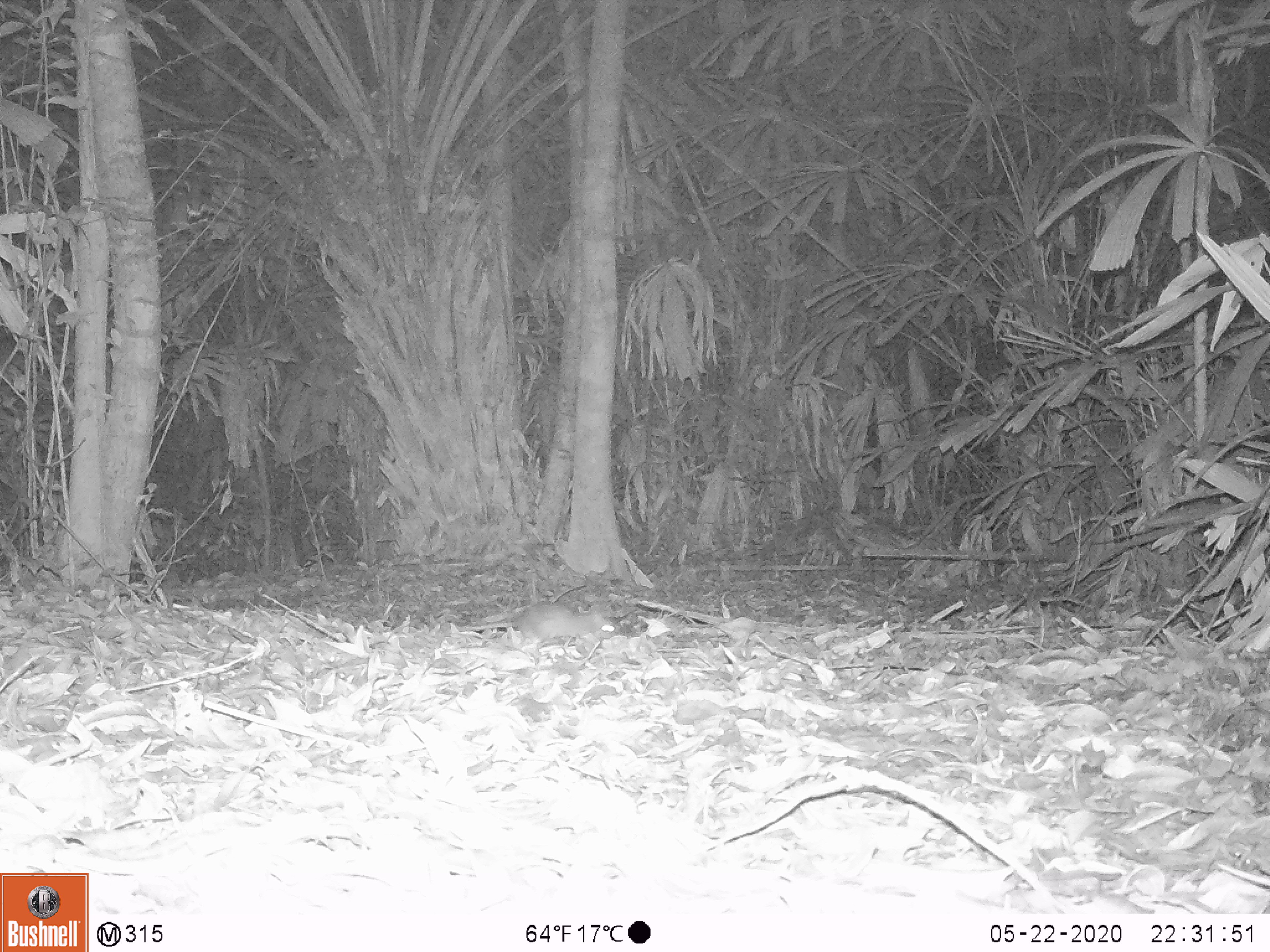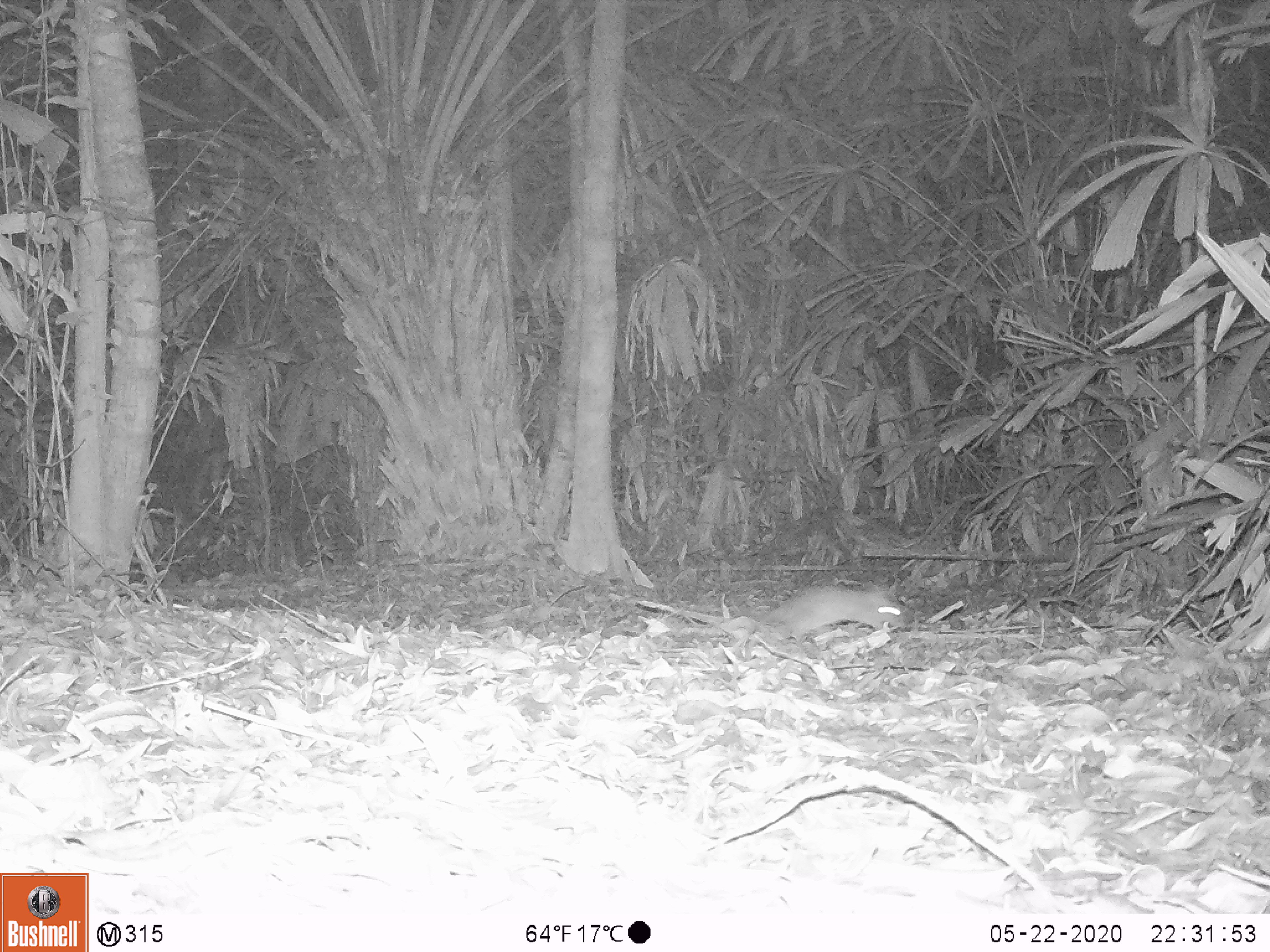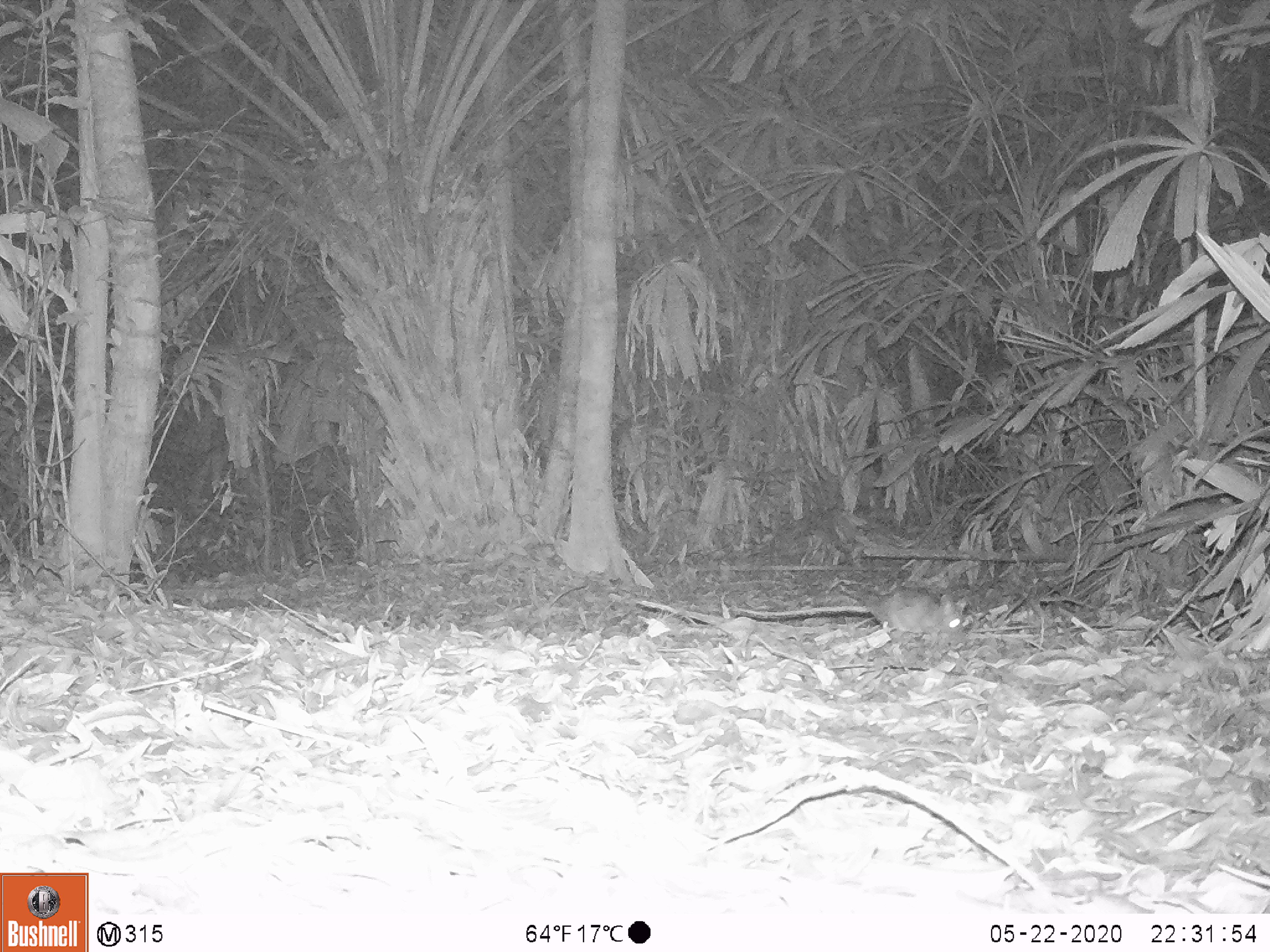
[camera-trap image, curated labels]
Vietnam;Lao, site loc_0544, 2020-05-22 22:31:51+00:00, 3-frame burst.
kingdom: Animalia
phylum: Chordata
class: Mammalia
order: Rodentia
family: Muridae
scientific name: Muridae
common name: old-world mice and rats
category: unidentified murid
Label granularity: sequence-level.